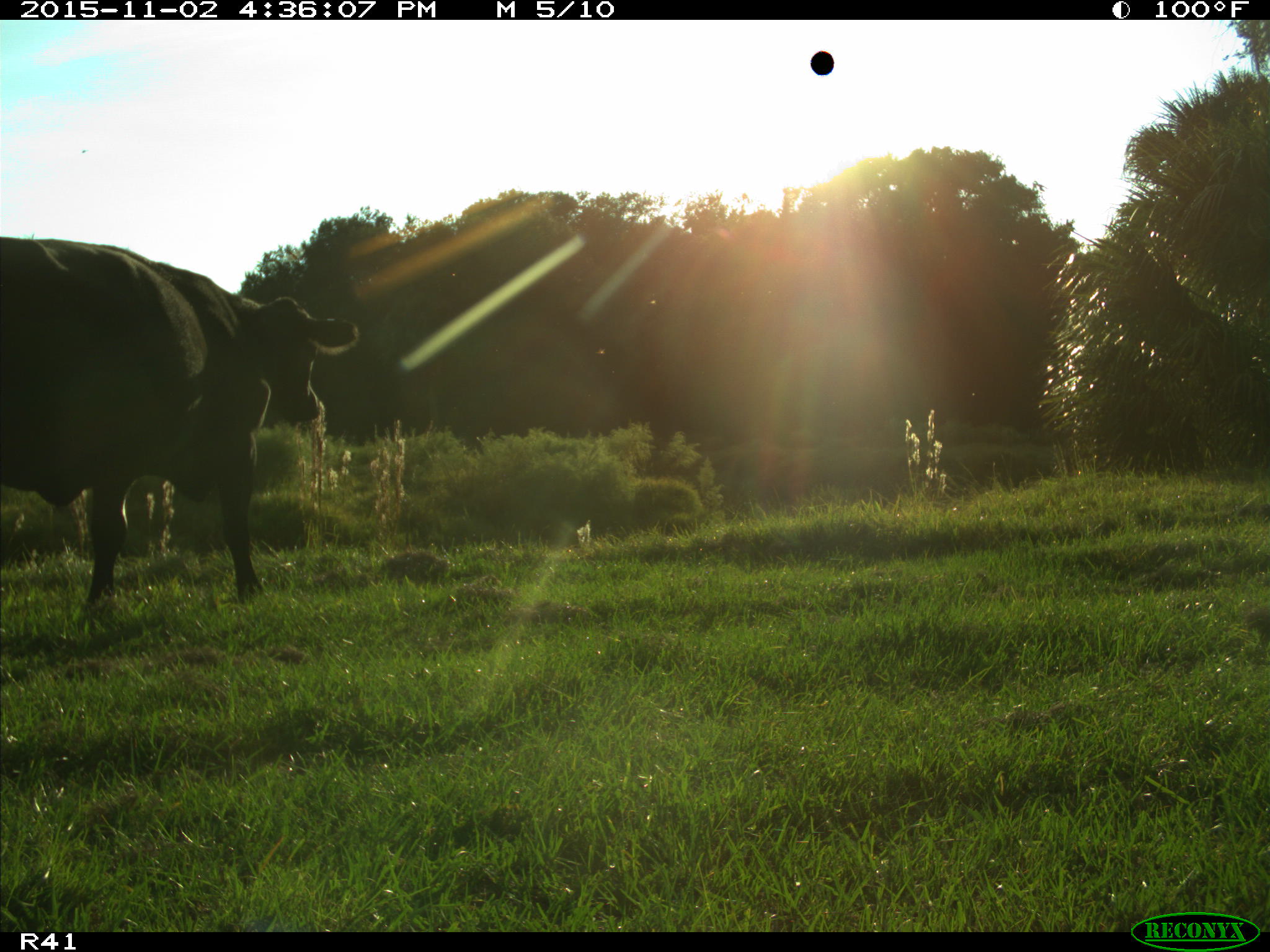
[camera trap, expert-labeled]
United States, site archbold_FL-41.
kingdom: Animalia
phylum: Chordata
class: Mammalia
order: Artiodactyla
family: Bovidae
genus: Bos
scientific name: Bos taurus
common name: domestic cow